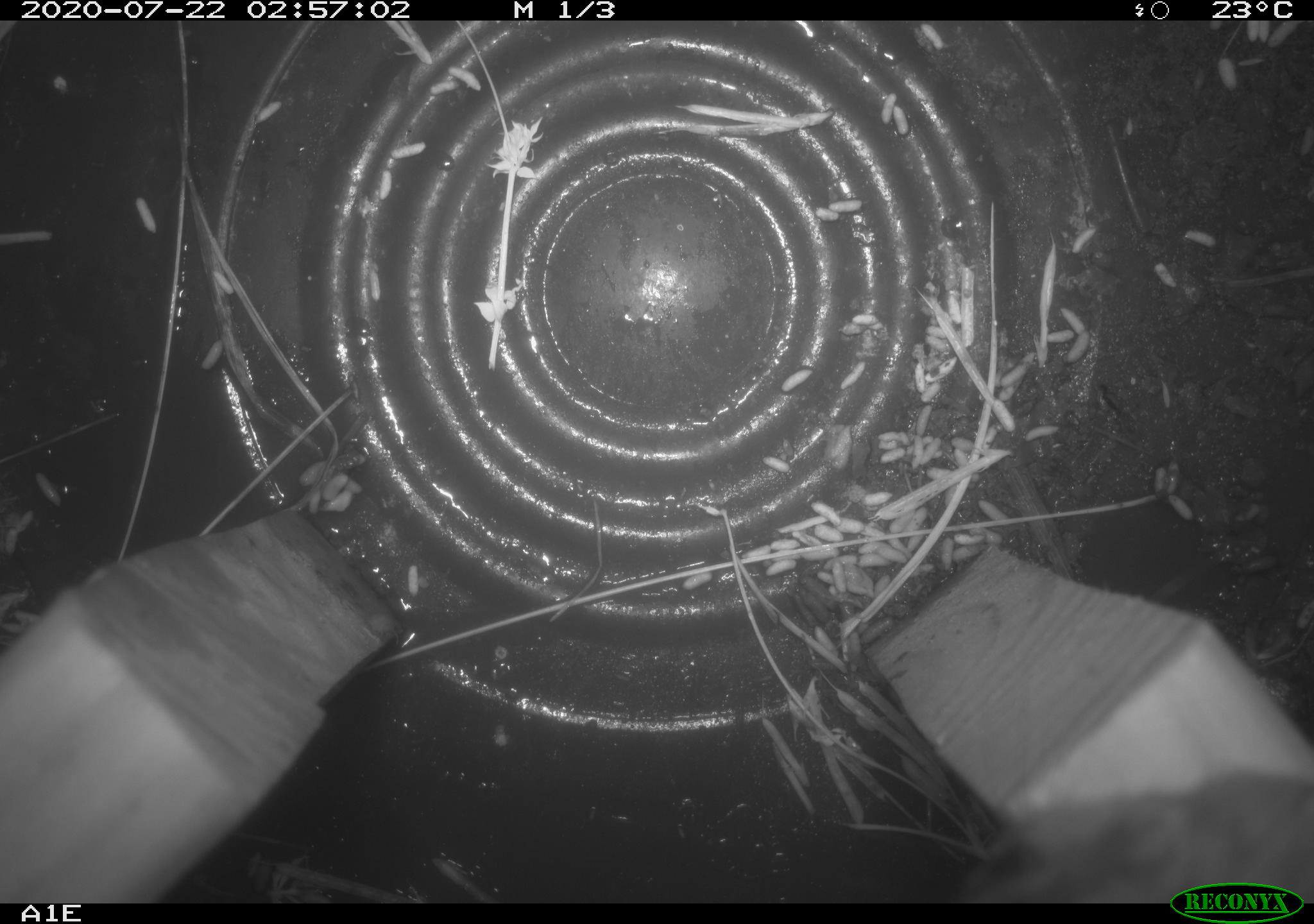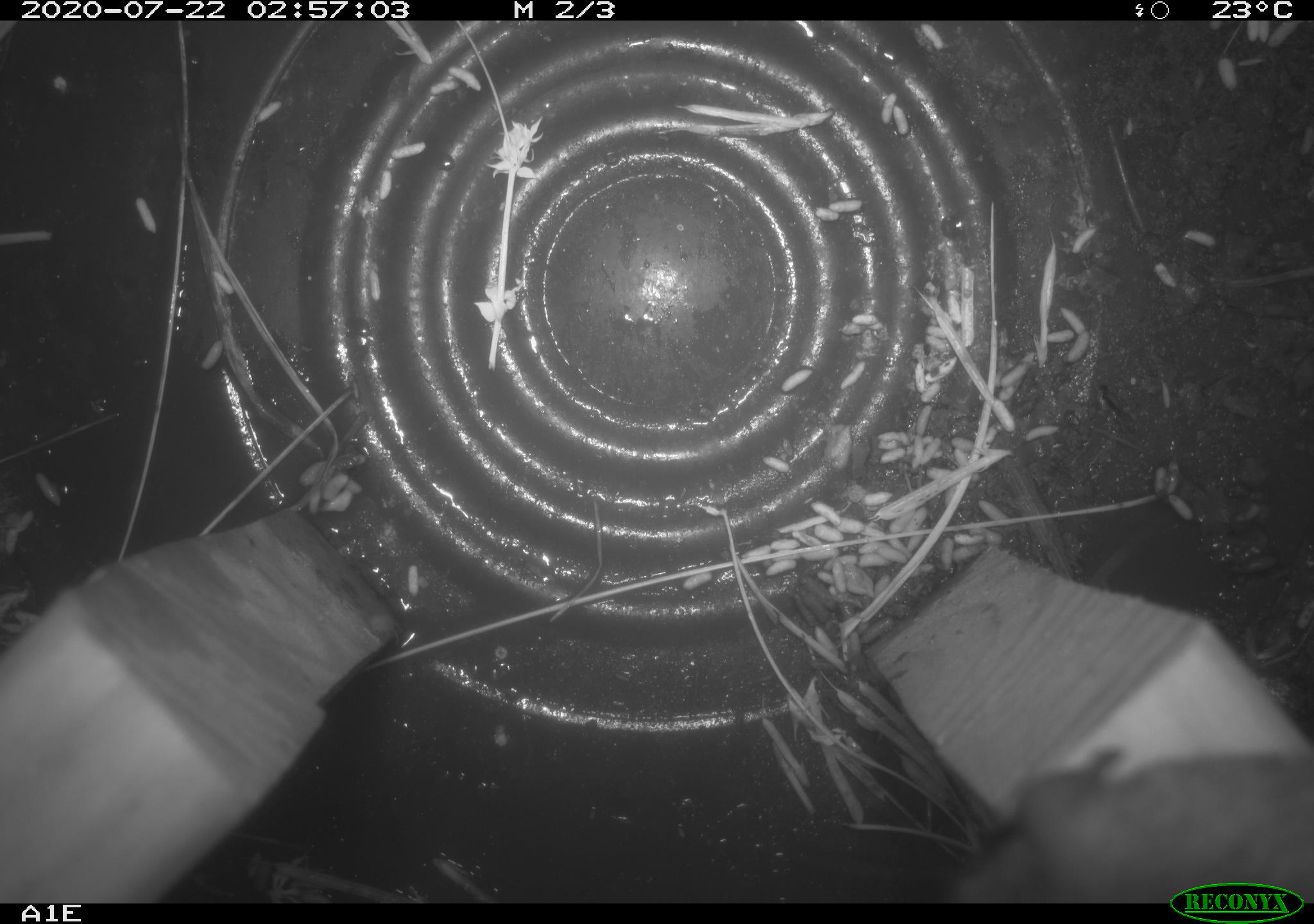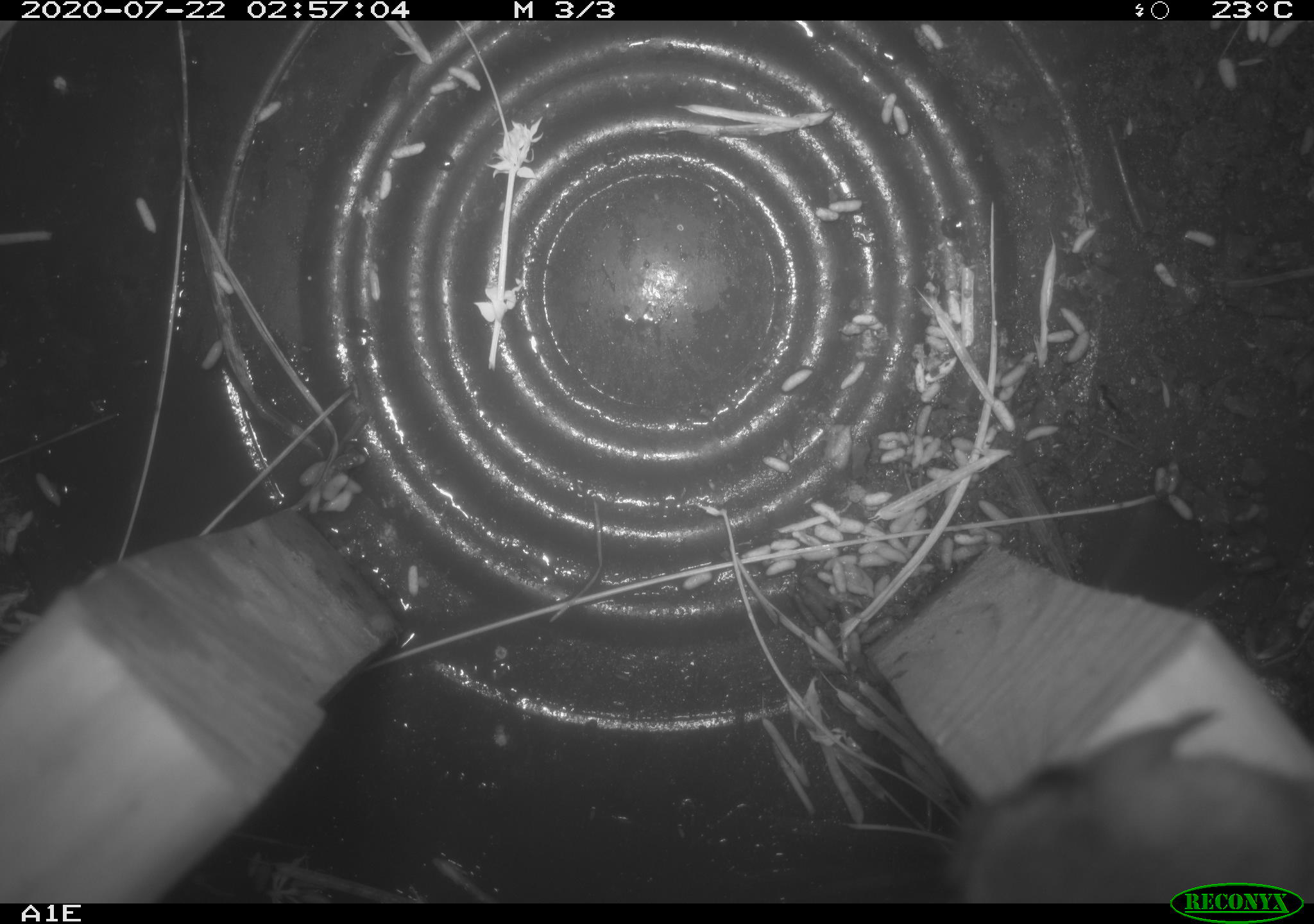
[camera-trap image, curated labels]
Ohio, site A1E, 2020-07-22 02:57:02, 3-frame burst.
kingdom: Animalia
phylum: Chordata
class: Mammalia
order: Rodentia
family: Cricetidae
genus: Peromyscus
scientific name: Peromyscus leucopus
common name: white-footed mouse